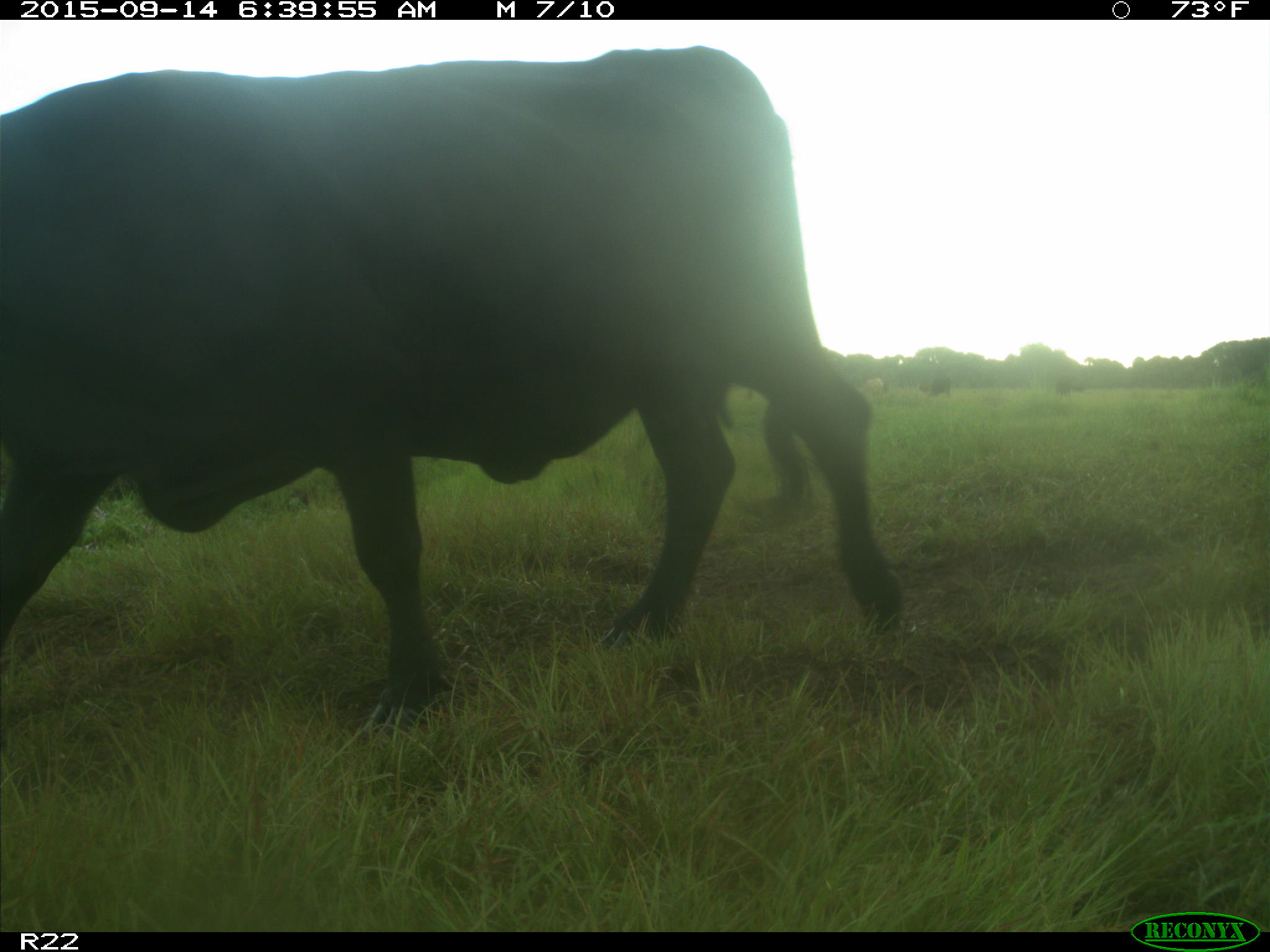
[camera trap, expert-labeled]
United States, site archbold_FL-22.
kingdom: Animalia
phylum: Chordata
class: Mammalia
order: Artiodactyla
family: Bovidae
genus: Bos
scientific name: Bos taurus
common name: domestic cow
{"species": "Bos taurus (domestic cow)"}